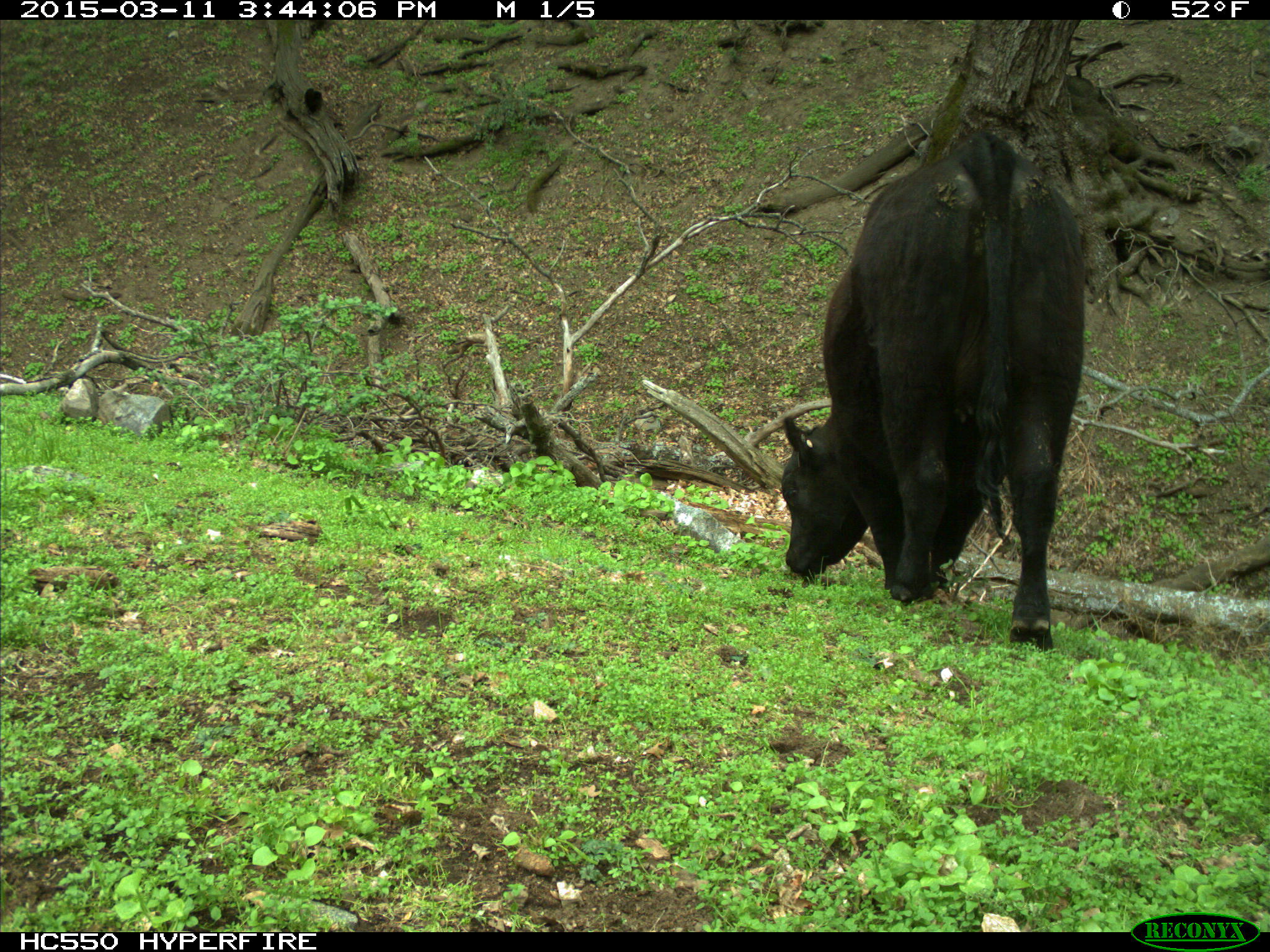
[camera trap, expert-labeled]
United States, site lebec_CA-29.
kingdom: Animalia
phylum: Chordata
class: Mammalia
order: Artiodactyla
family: Bovidae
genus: Bos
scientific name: Bos taurus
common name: domestic cow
Bos taurus (domestic cow).